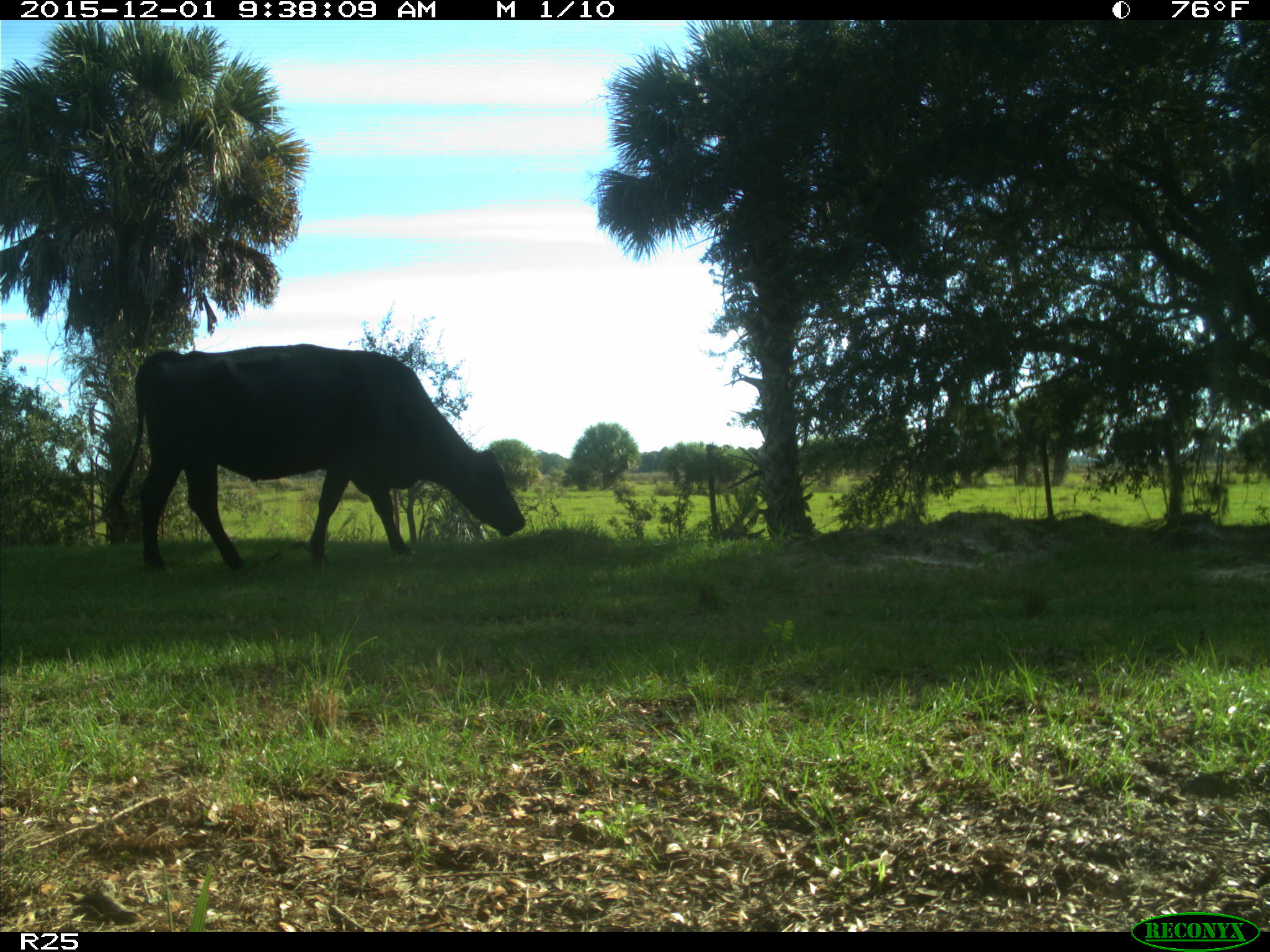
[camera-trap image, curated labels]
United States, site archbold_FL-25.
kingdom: Animalia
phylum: Chordata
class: Mammalia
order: Artiodactyla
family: Bovidae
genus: Bos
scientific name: Bos taurus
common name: domestic cow